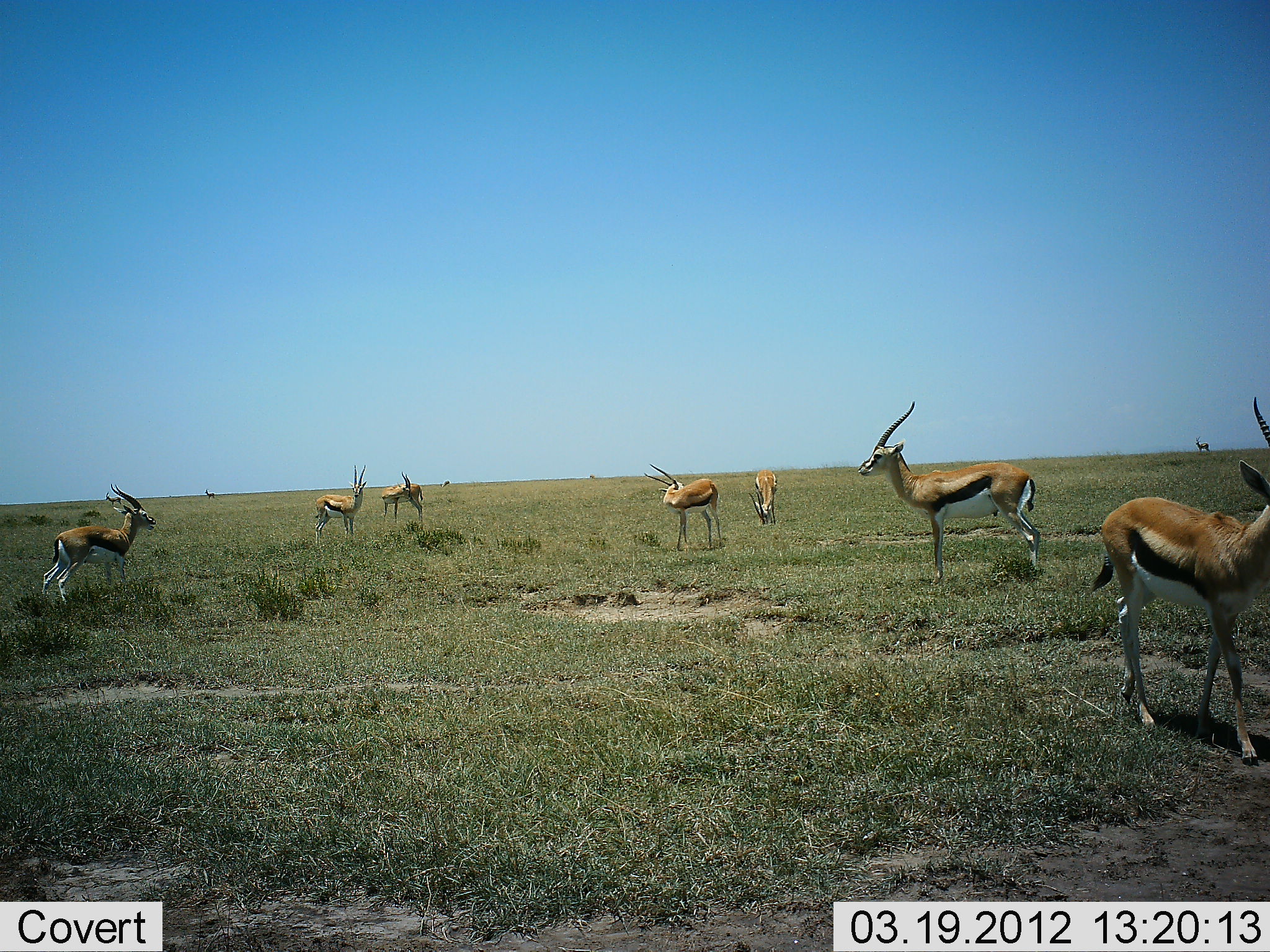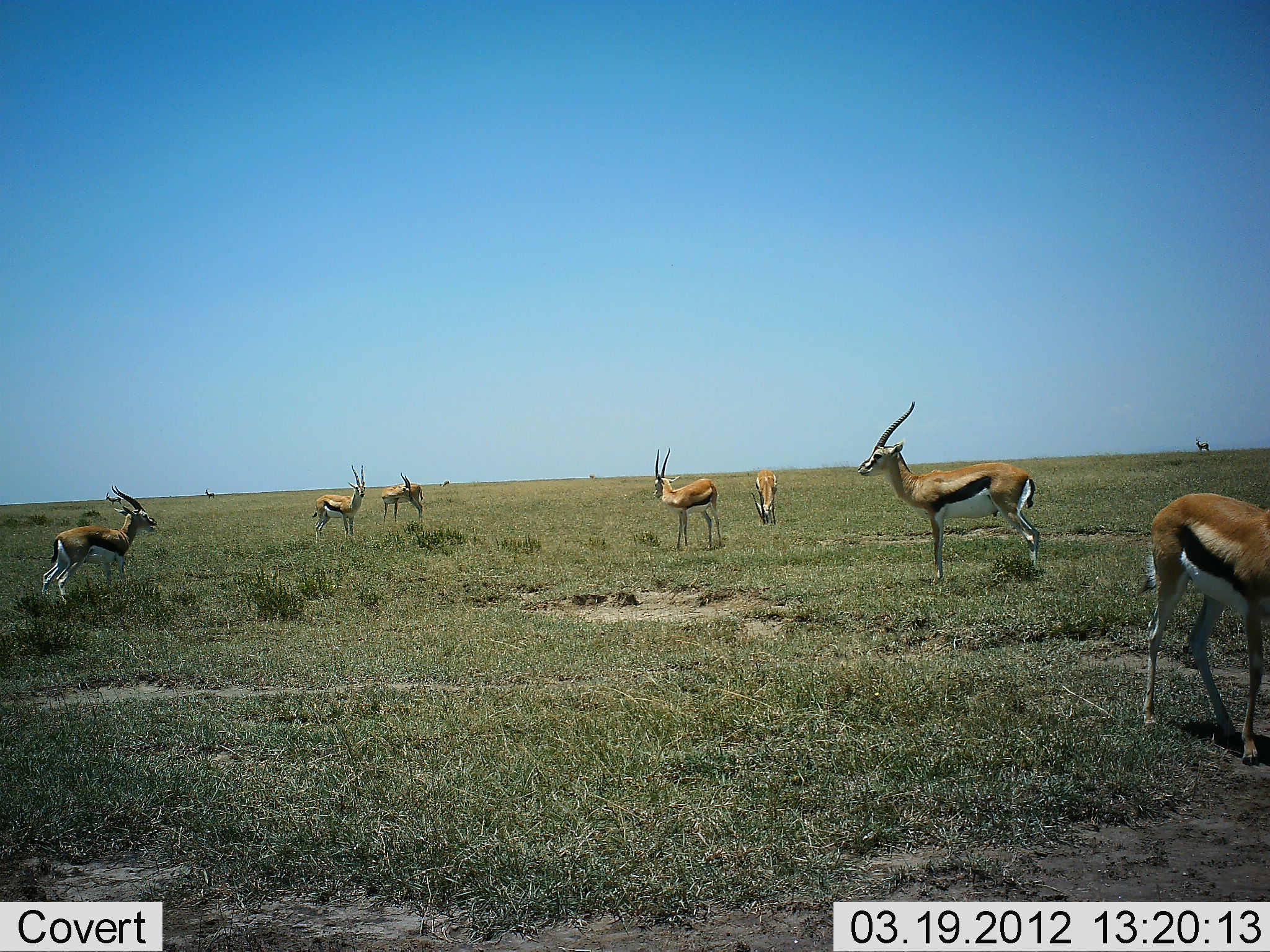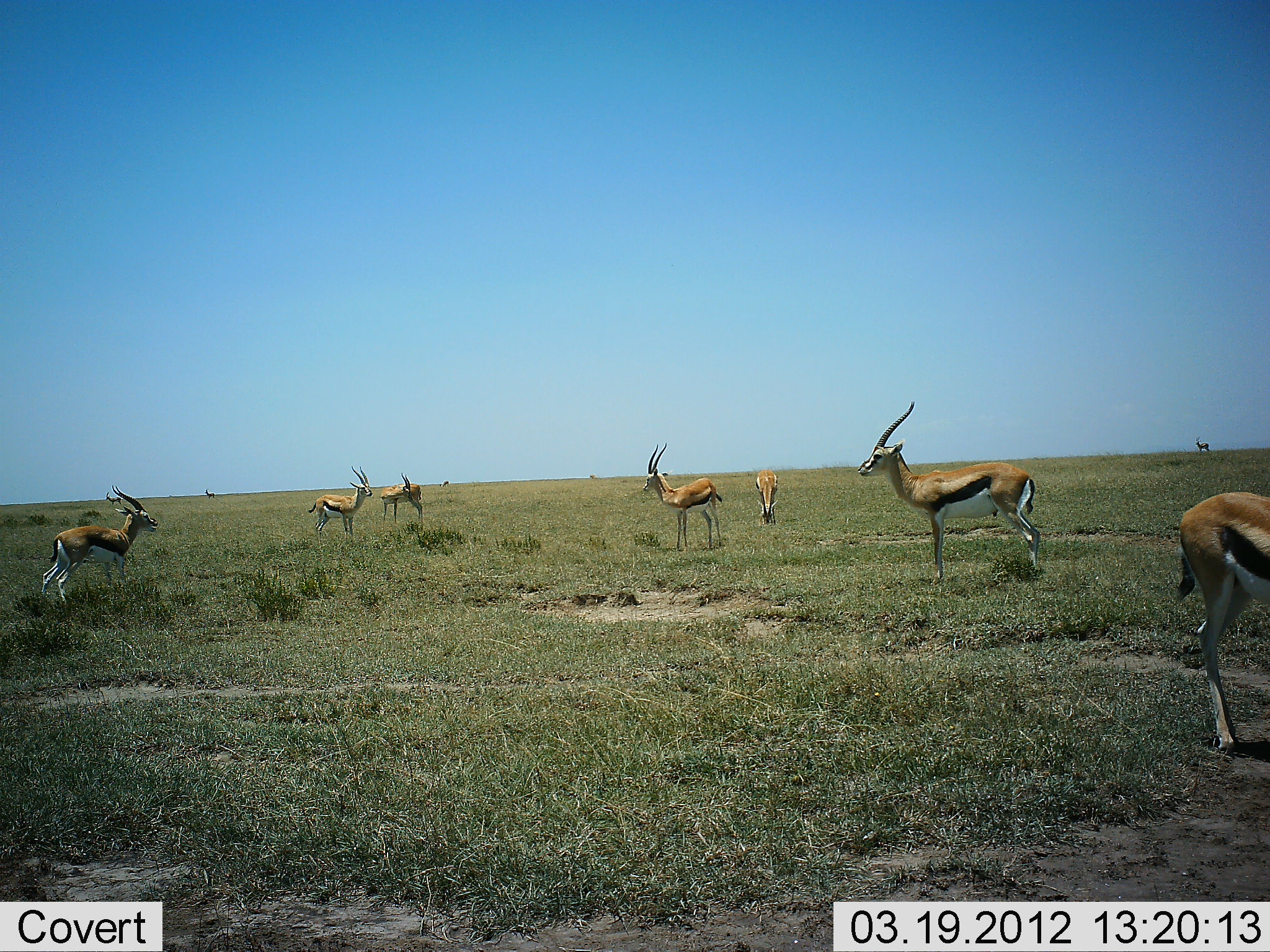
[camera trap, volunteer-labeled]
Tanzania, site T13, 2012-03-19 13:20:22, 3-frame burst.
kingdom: Animalia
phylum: Chordata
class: Mammalia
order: Artiodactyla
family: Bovidae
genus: Eudorcas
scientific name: Eudorcas thomsonii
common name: thomson's gazelle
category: gazellethomsons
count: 7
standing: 100%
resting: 4%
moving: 43%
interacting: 0%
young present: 0%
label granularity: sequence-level